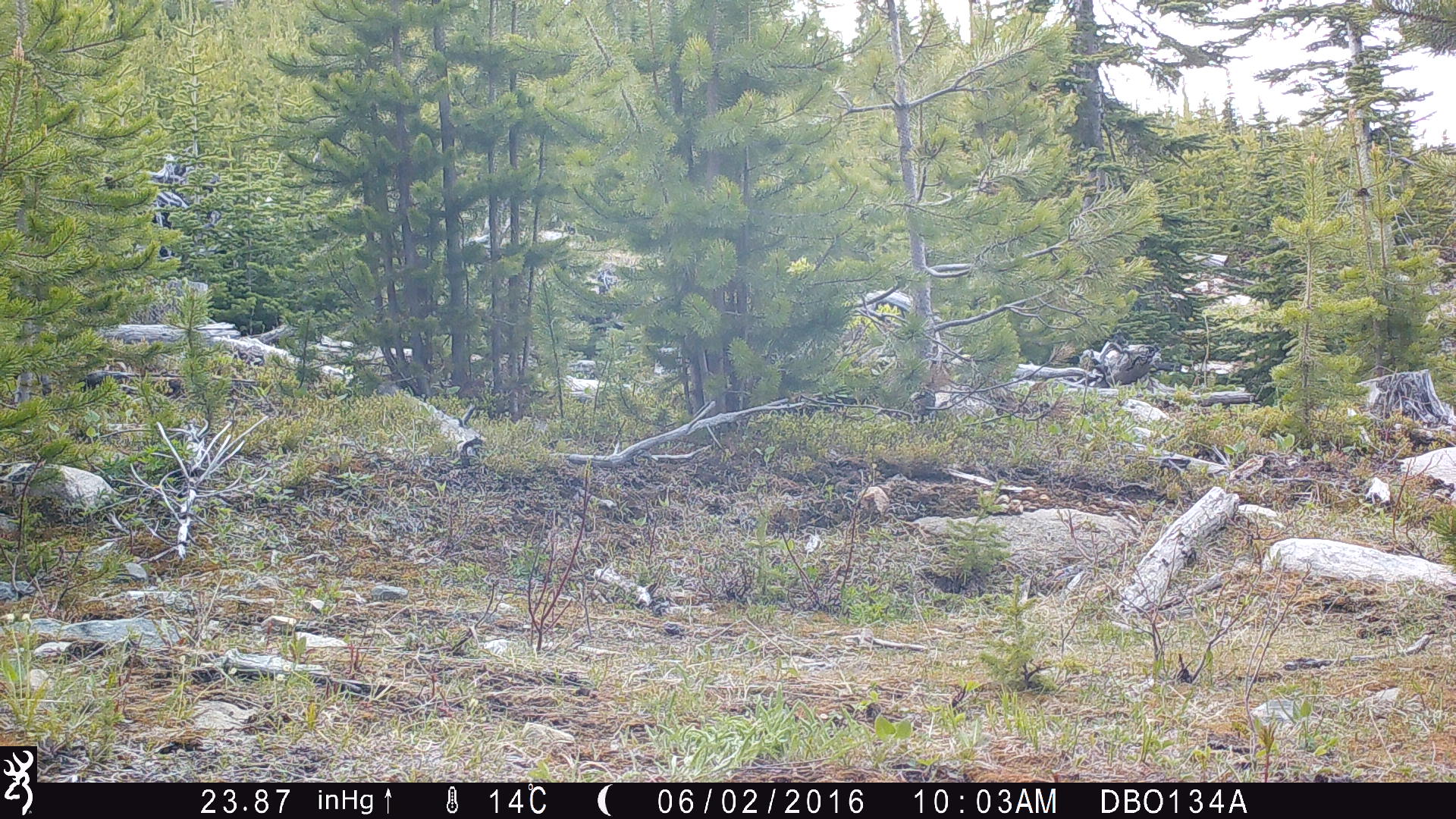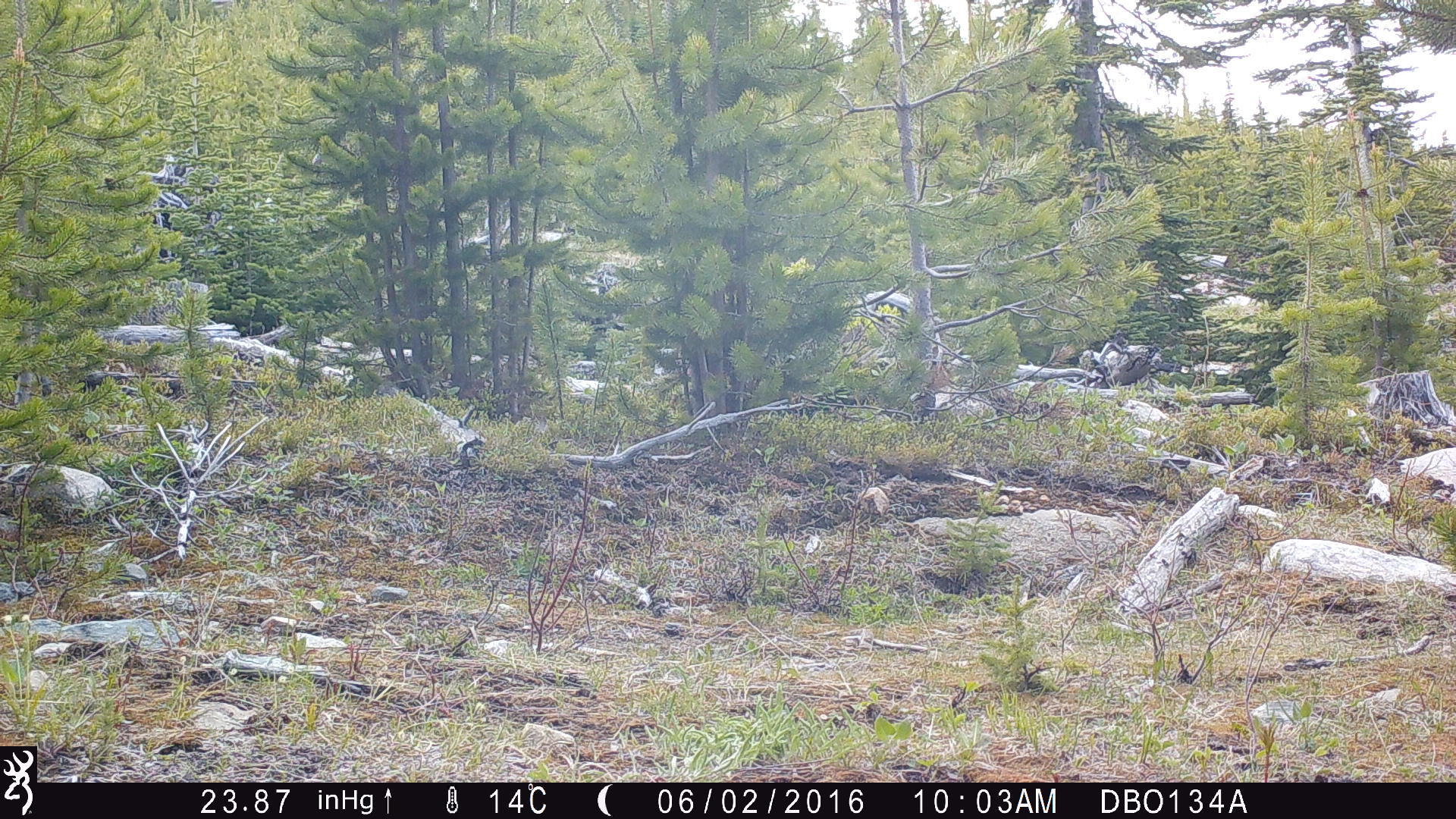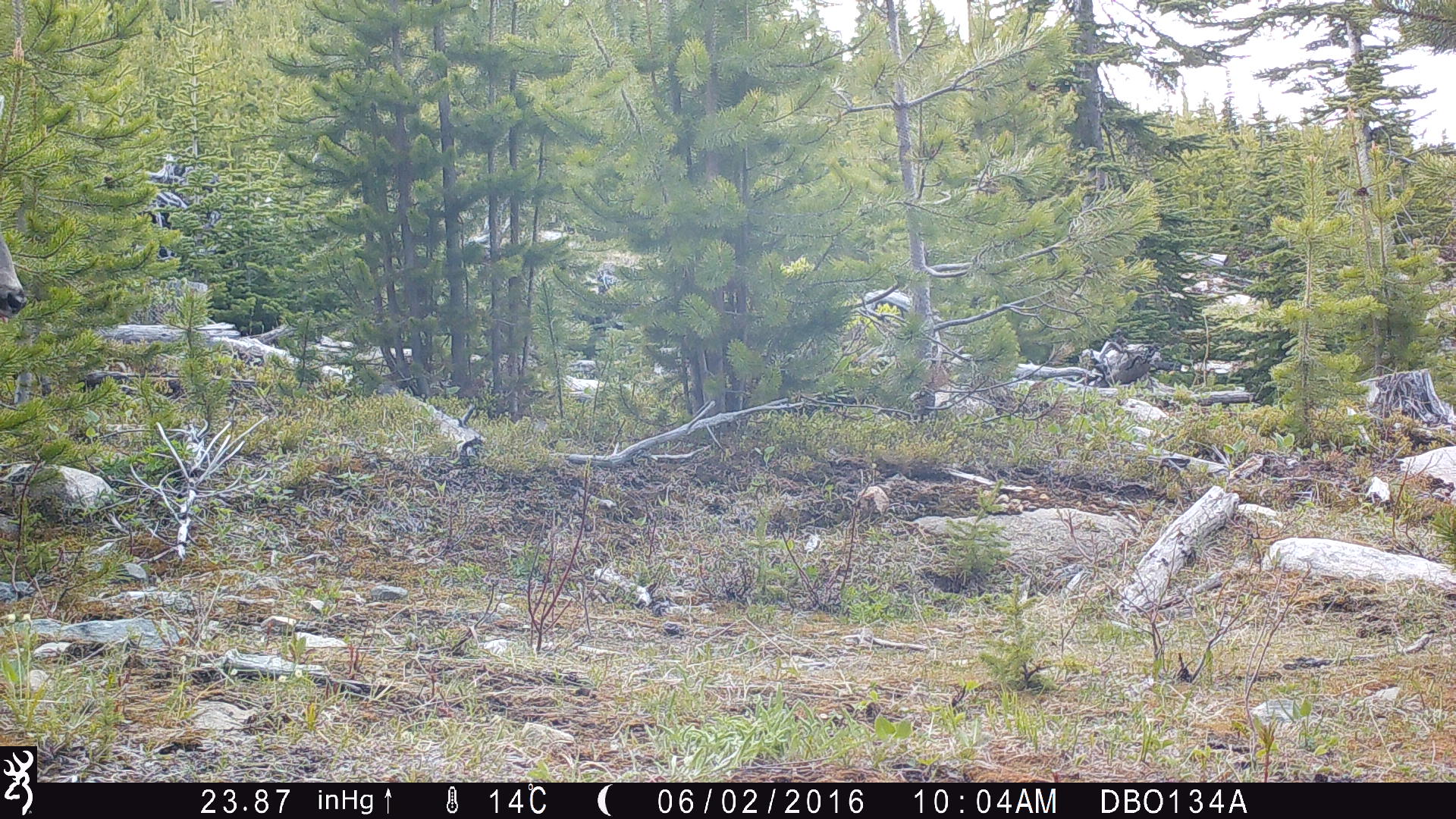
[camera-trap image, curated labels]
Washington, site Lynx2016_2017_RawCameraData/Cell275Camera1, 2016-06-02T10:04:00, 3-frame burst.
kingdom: Animalia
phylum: Chordata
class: Mammalia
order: Artiodactyla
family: Cervidae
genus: Odocoileus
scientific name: Odocoileus hemionus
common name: mule deer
Odocoileus hemionus (mule deer). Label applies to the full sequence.